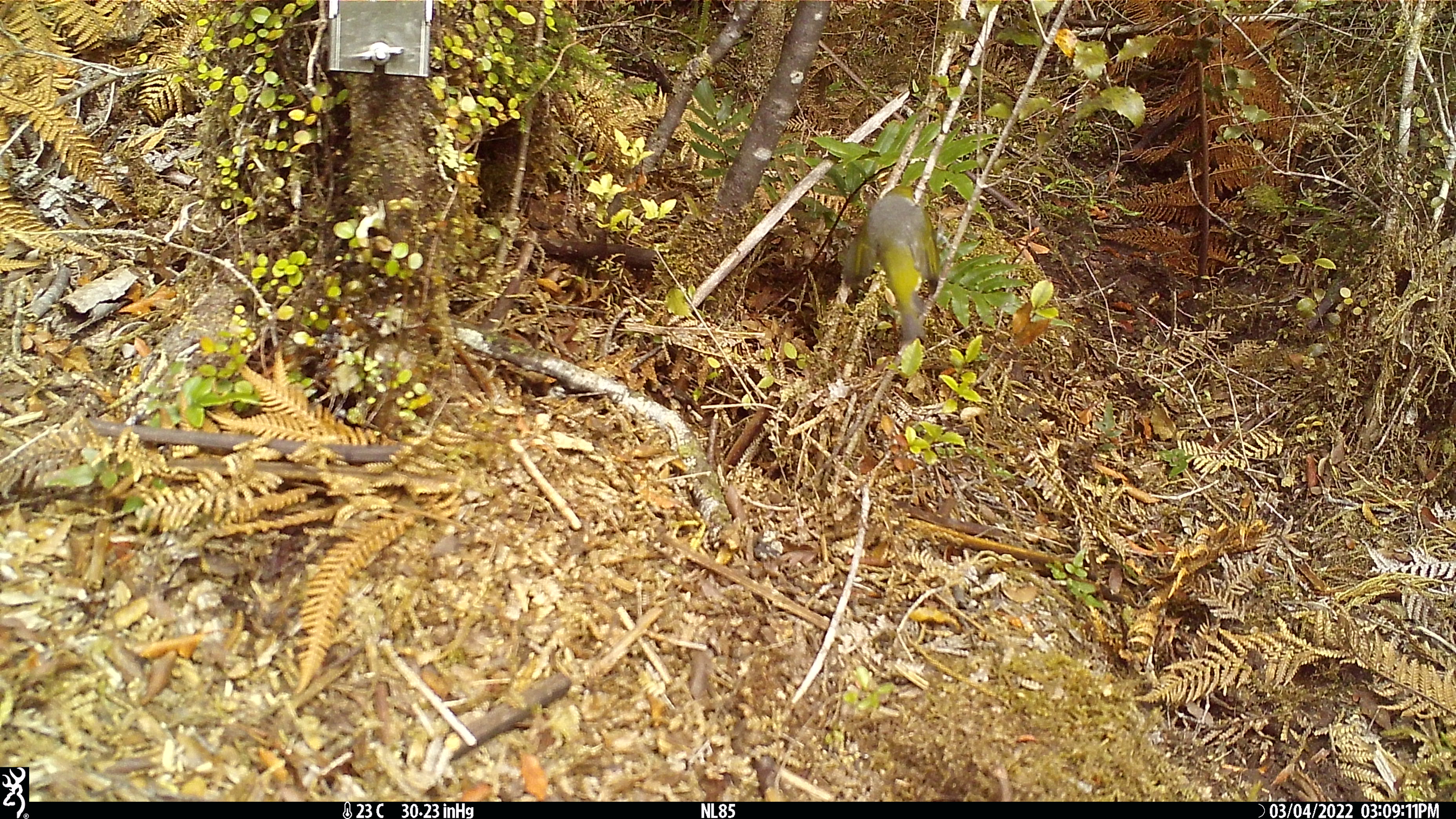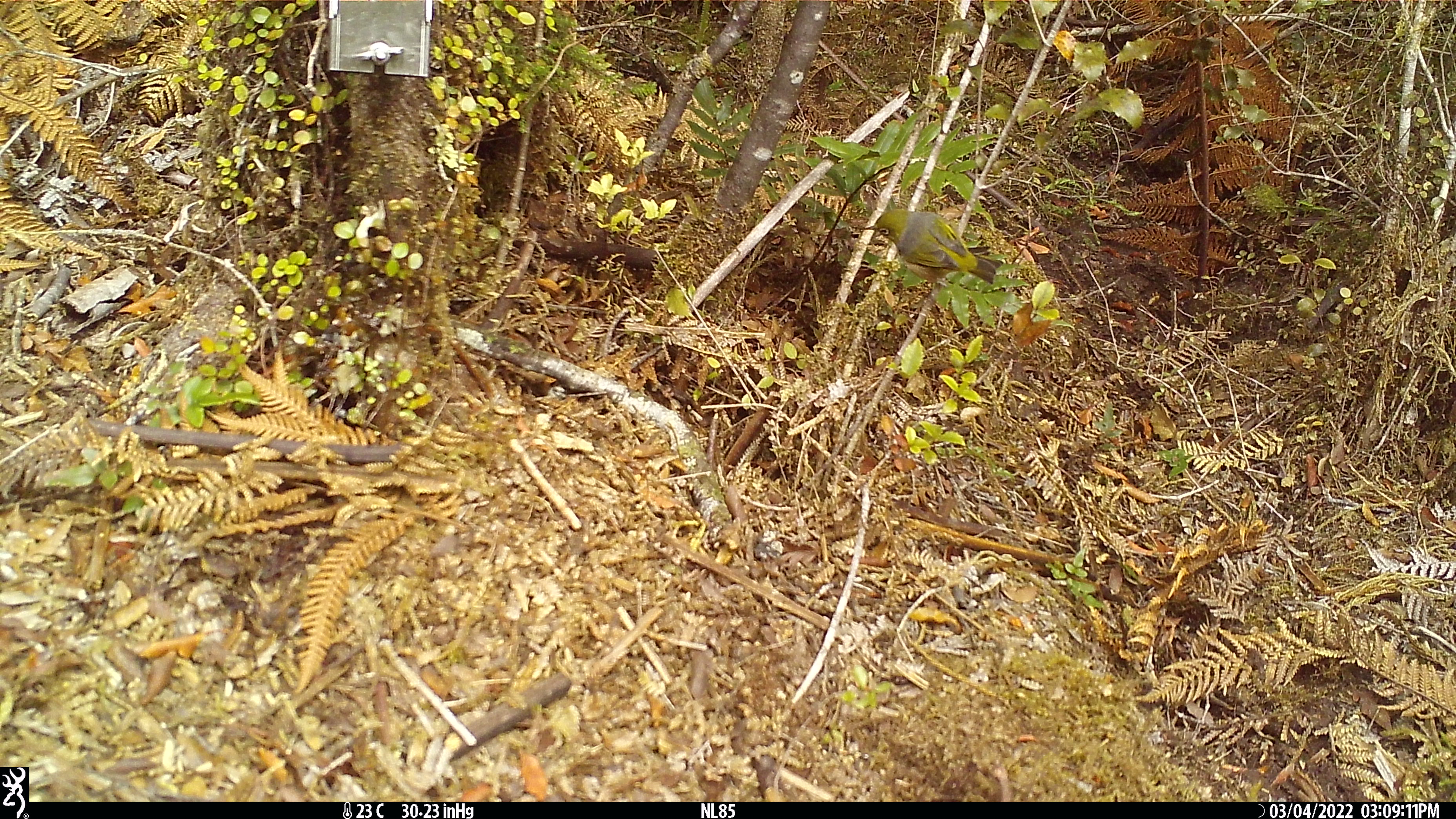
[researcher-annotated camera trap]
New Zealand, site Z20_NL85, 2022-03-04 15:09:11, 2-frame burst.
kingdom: Animalia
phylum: Chordata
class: Aves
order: Passeriformes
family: Zosteropidae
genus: Zosterops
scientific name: Zosterops lateralis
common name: silvereye